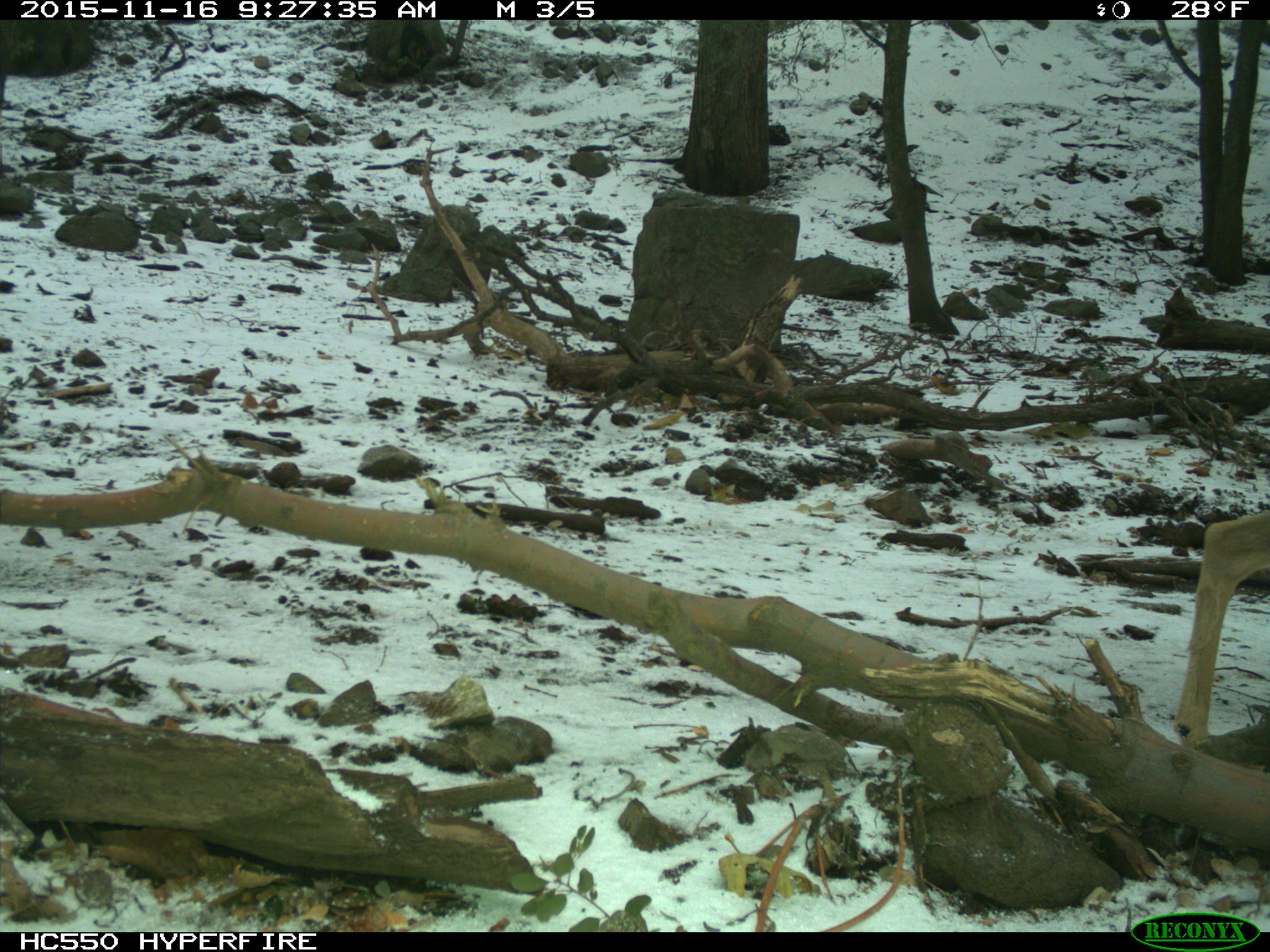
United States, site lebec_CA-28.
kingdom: Animalia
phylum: Chordata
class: Mammalia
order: Artiodactyla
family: Cervidae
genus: Odocoileus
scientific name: Odocoileus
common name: deer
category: unidentified deer